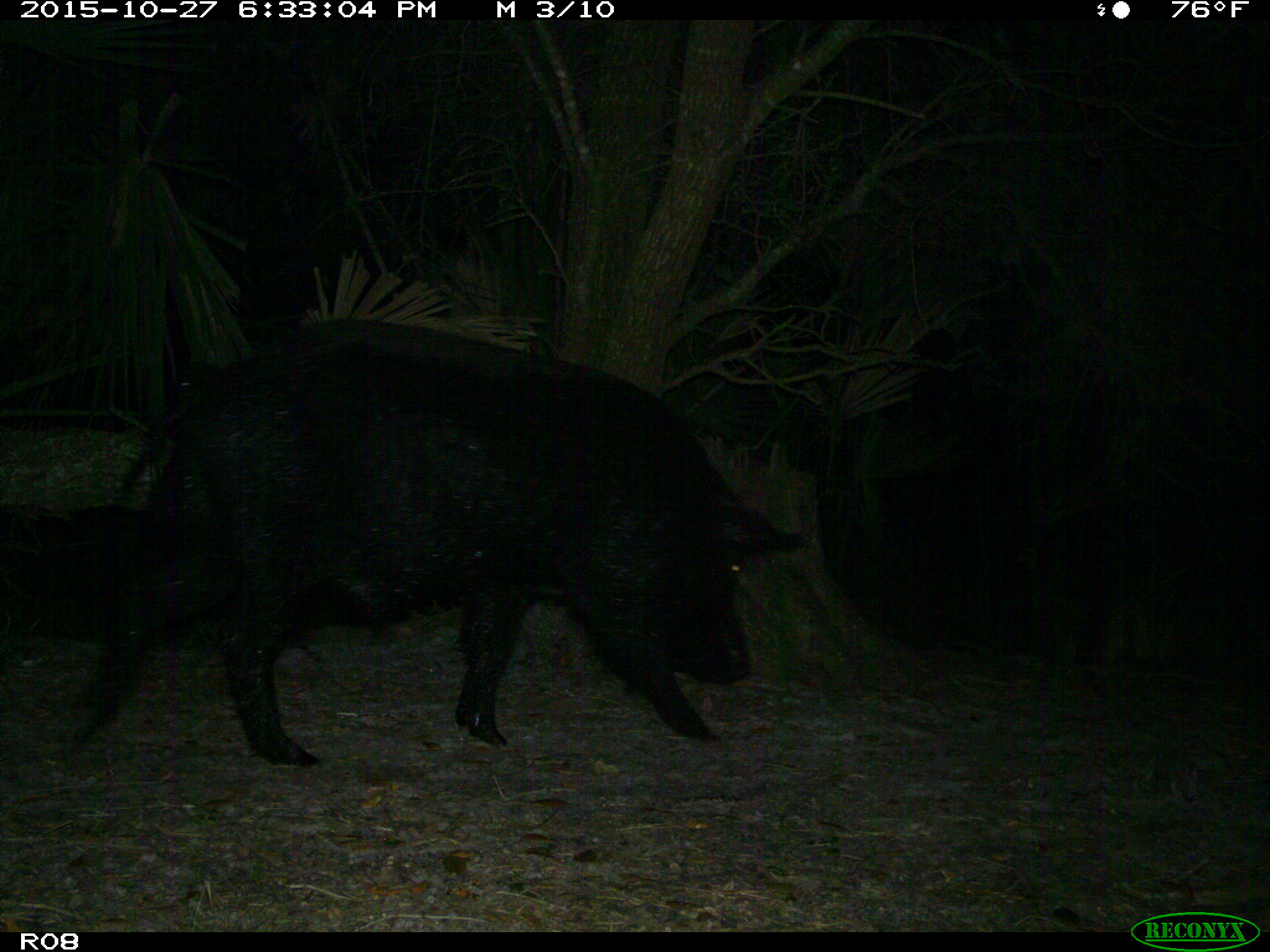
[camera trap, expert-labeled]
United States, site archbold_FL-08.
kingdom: Animalia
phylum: Chordata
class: Mammalia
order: Artiodactyla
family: Suidae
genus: Sus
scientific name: Sus scrofa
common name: wild boar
Sus scrofa (wild boar).